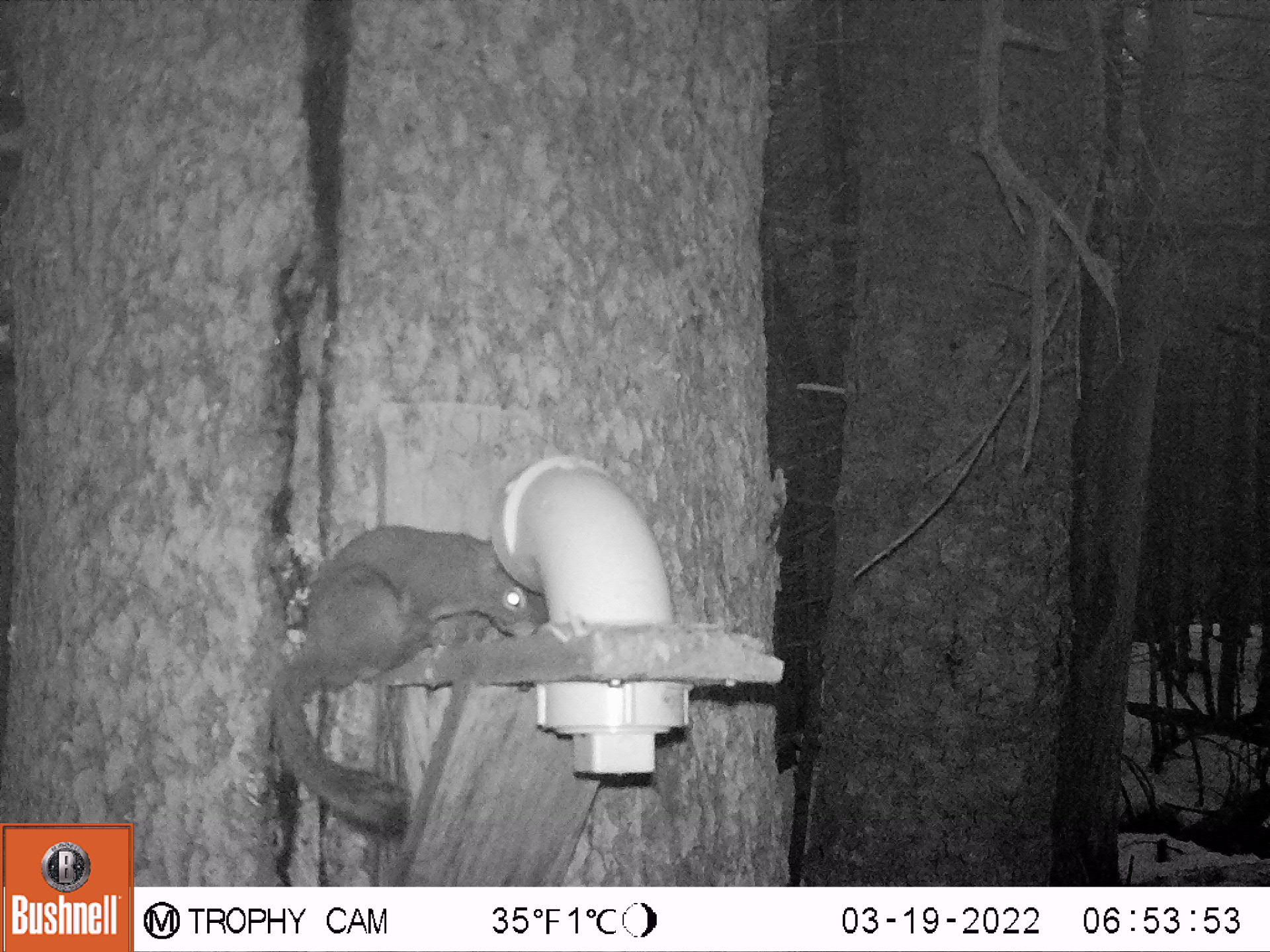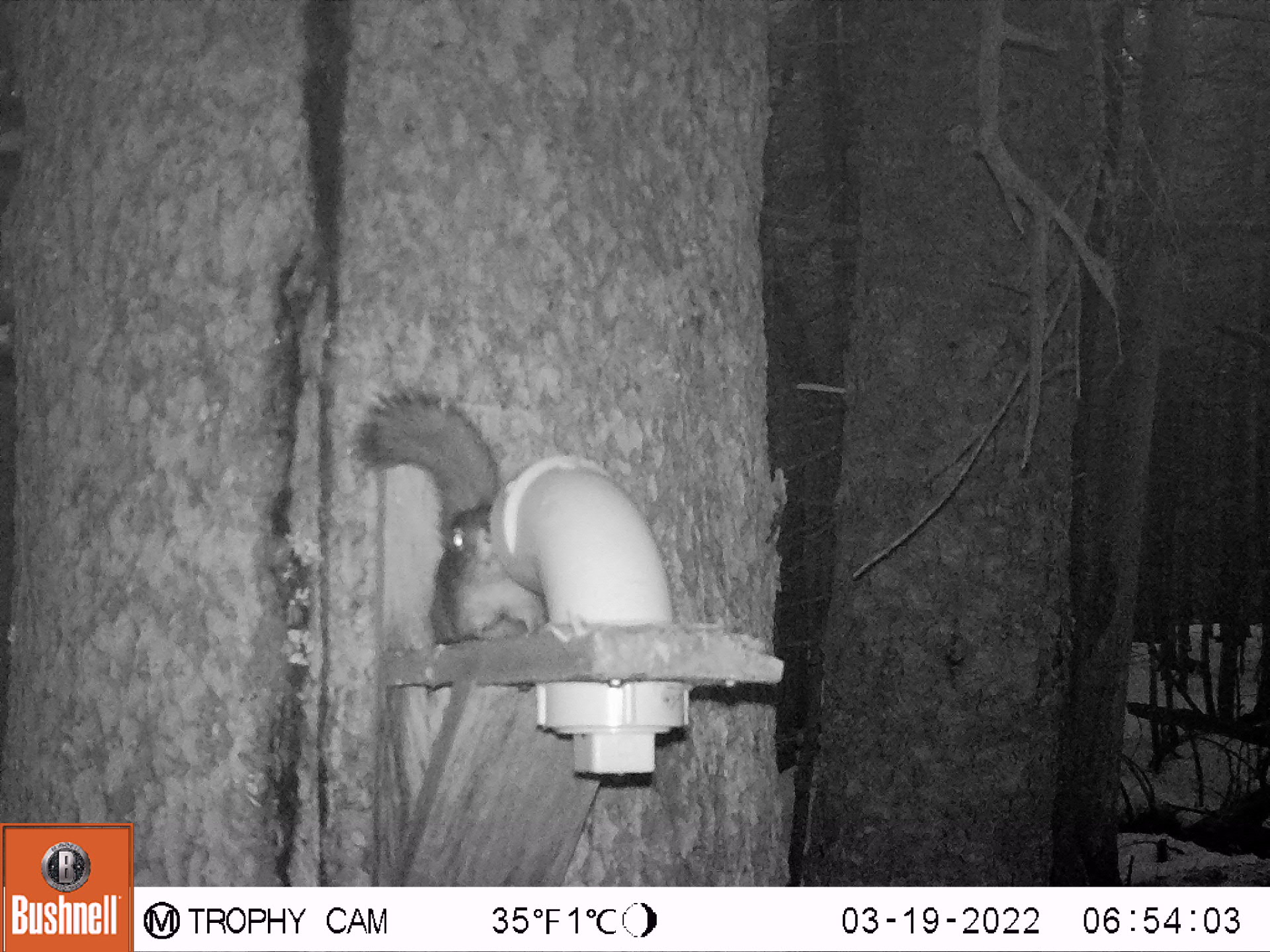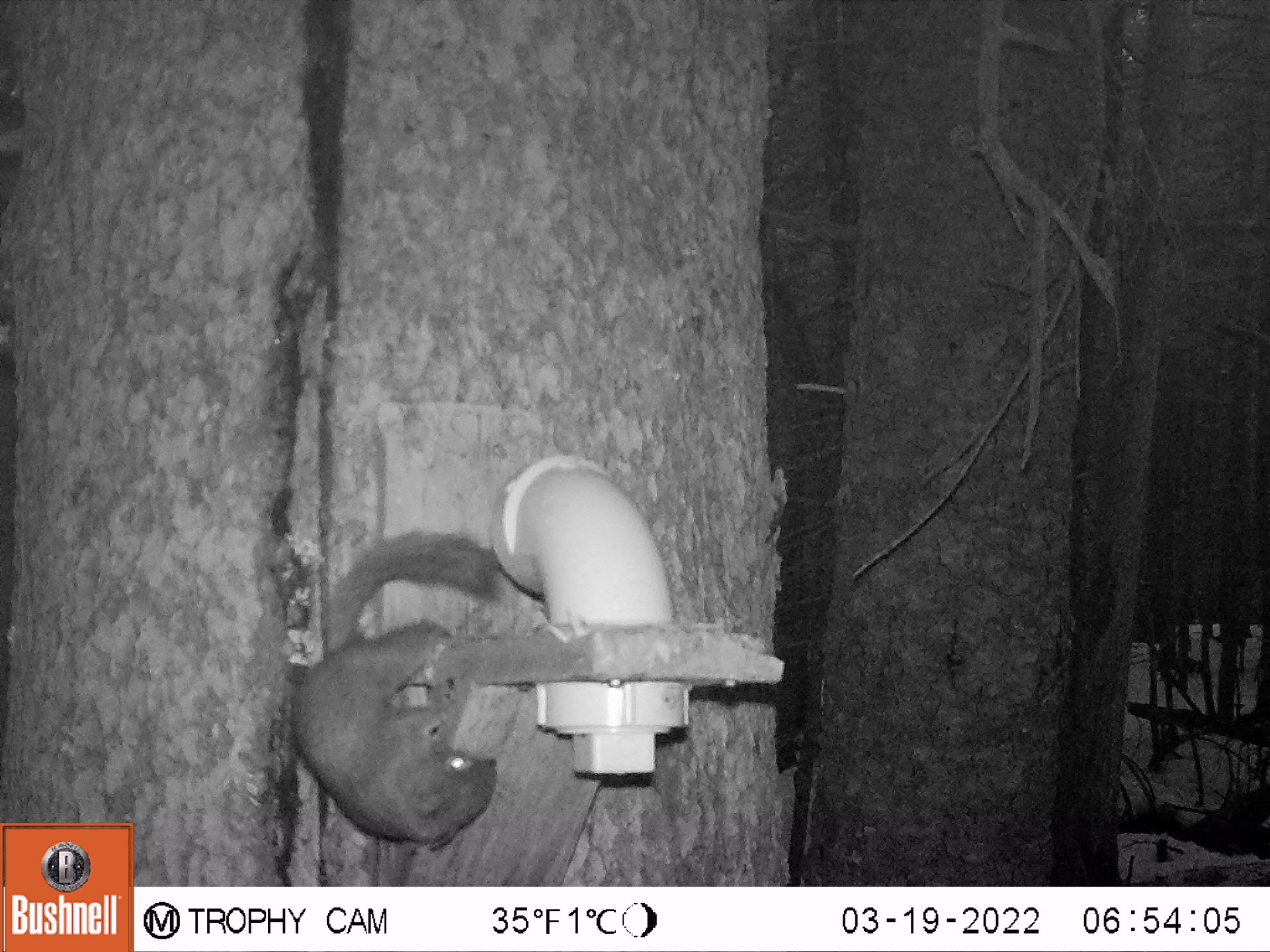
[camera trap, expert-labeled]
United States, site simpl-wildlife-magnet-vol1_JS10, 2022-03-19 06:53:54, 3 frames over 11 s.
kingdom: Animalia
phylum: Chordata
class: Mammalia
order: Rodentia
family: Sciuridae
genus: Tamiasciurus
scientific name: Tamiasciurus hudsonicus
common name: red squirrel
Red squirrel (Tamiasciurus hudsonicus).